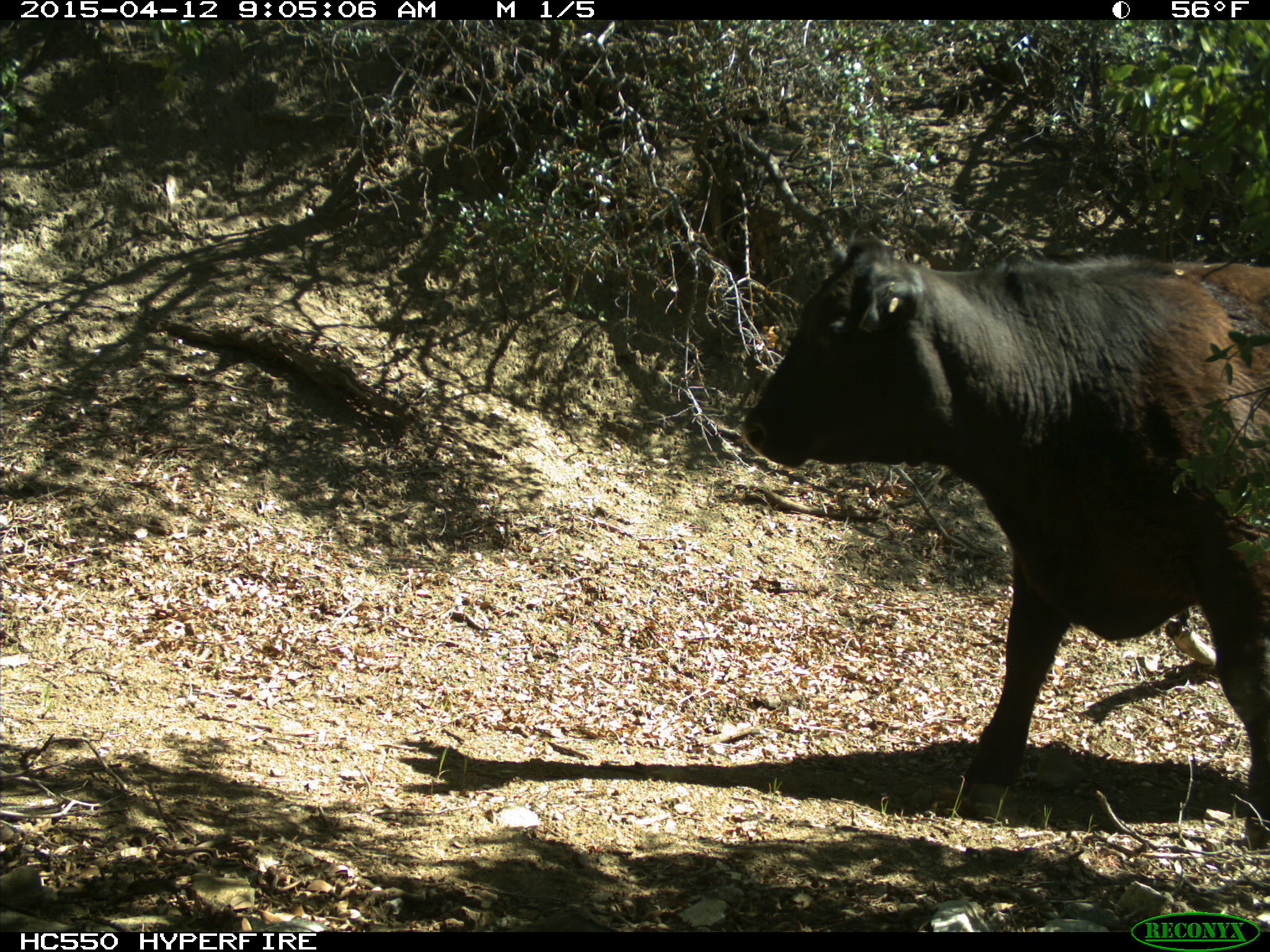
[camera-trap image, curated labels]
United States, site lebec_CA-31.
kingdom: Animalia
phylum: Chordata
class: Mammalia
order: Artiodactyla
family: Bovidae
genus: Bos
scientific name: Bos taurus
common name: domestic cow